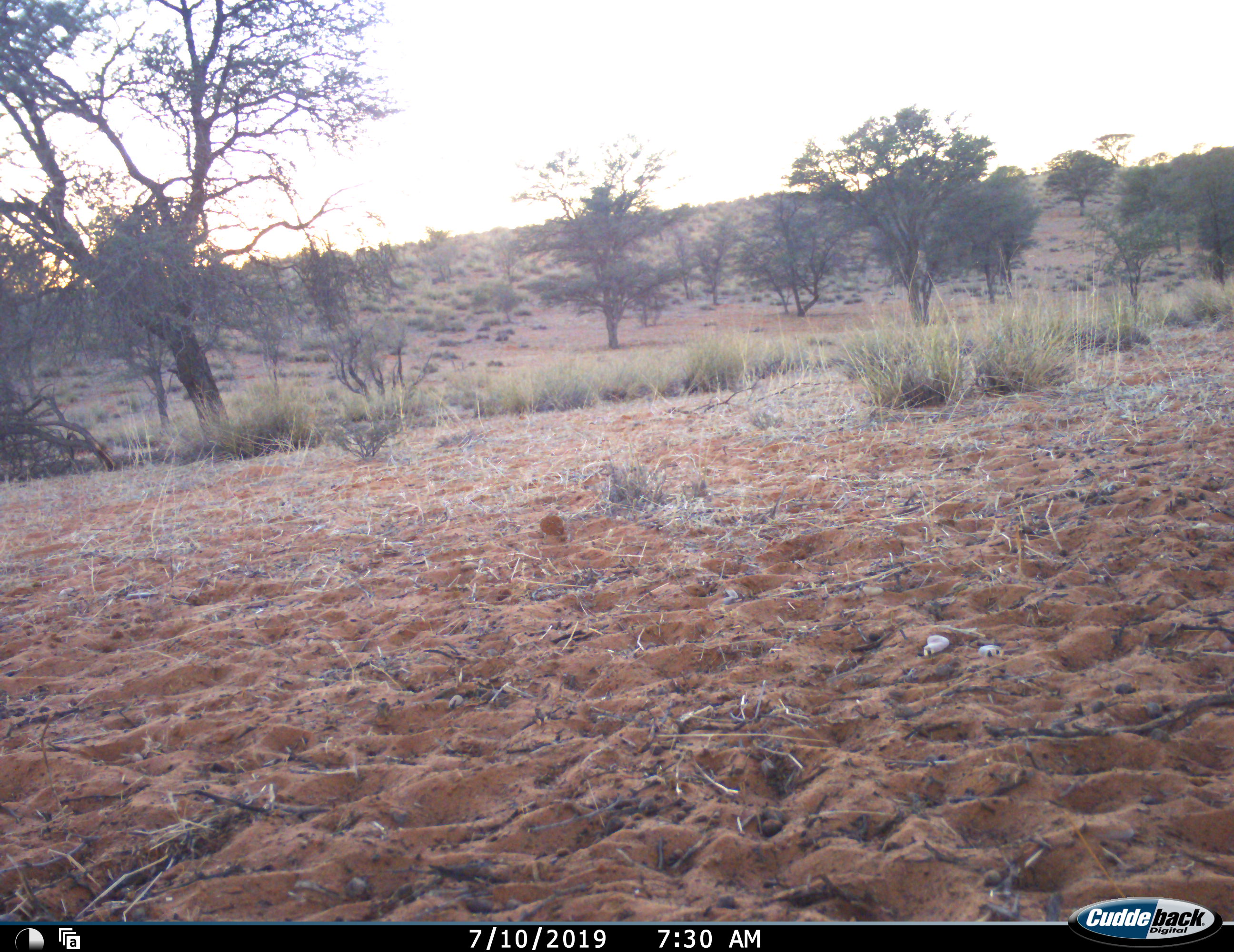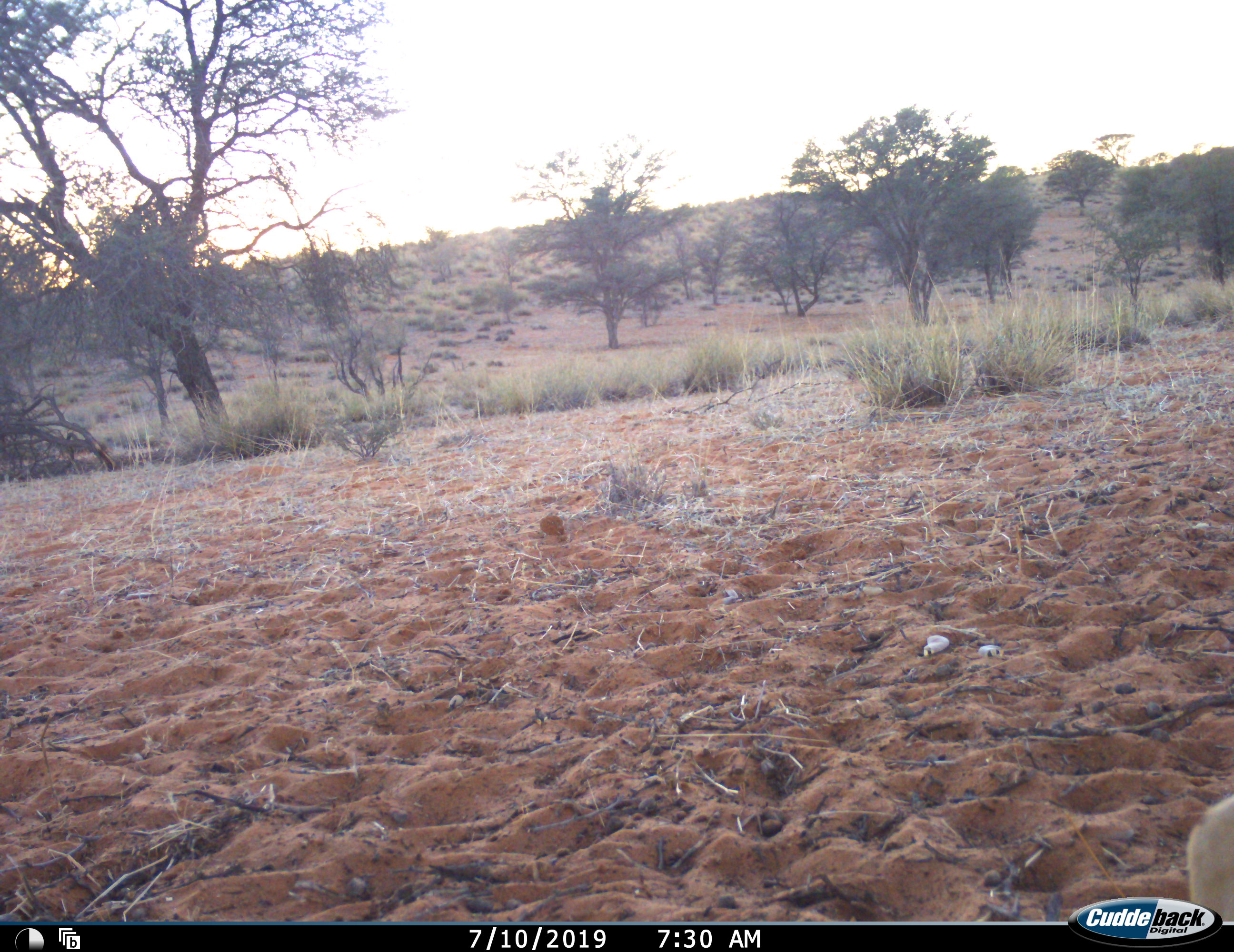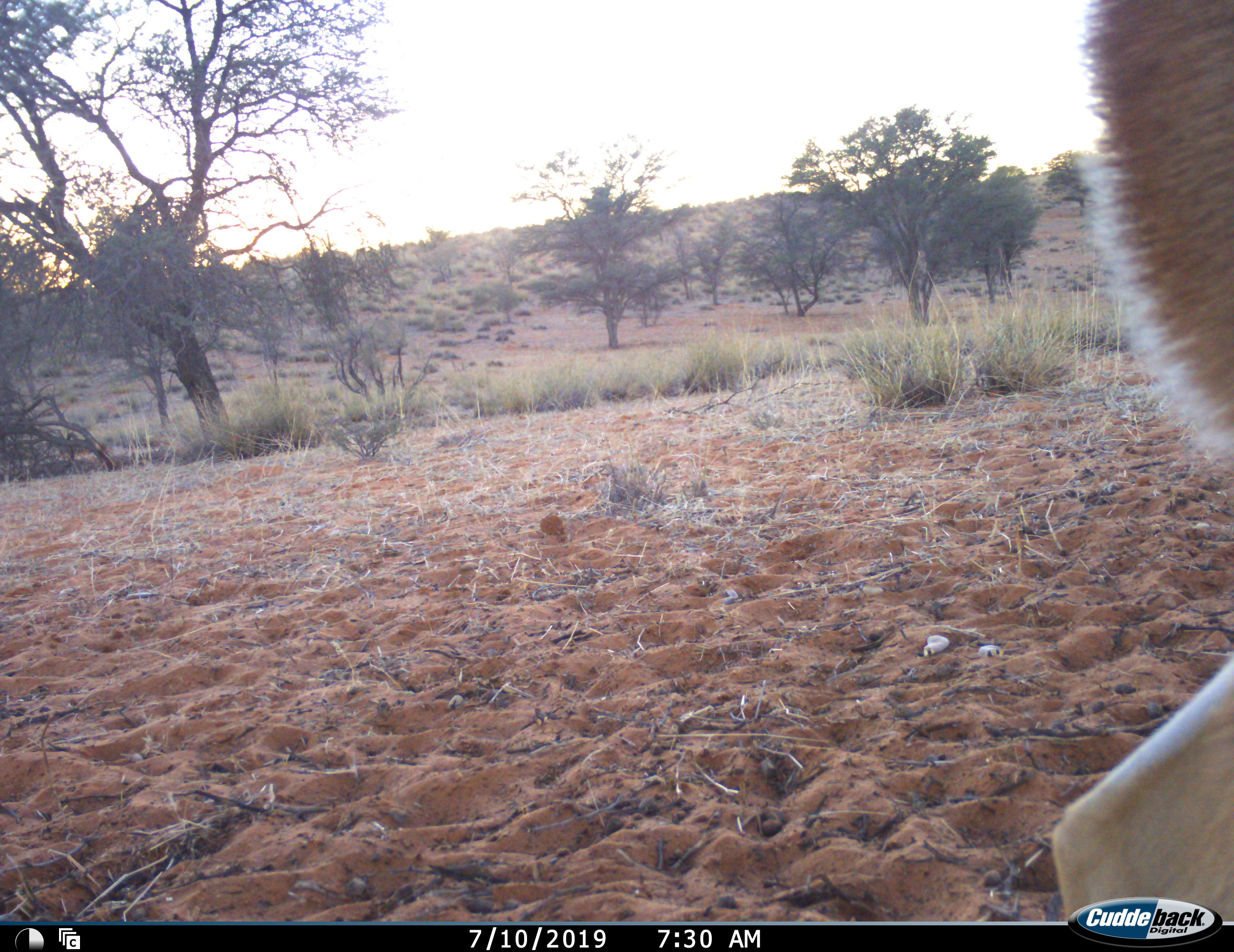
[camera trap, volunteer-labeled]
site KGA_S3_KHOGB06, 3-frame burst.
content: unidentified animal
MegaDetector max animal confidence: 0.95